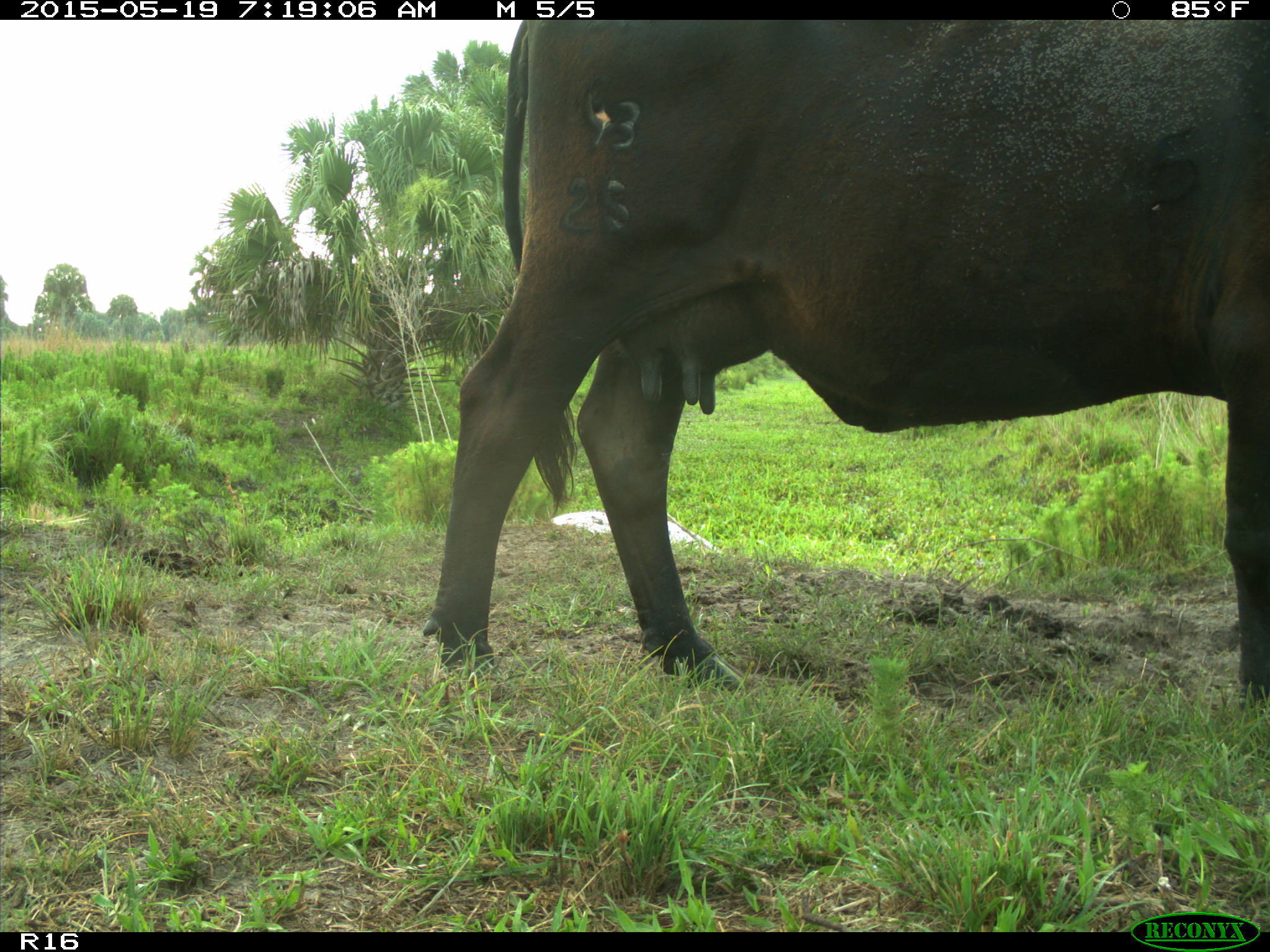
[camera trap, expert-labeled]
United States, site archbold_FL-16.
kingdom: Animalia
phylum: Chordata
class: Mammalia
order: Artiodactyla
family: Bovidae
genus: Bos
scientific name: Bos taurus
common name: domestic cow